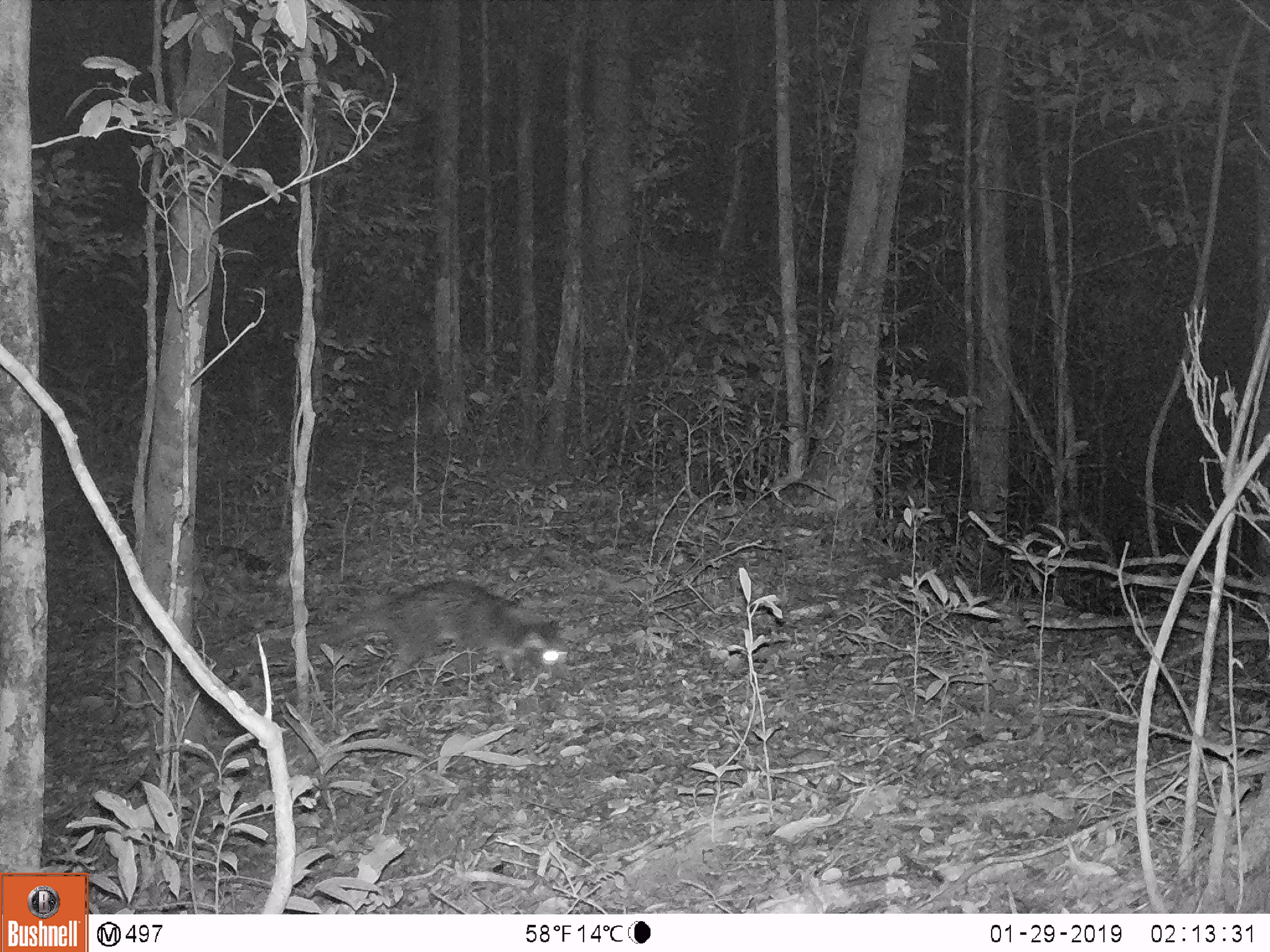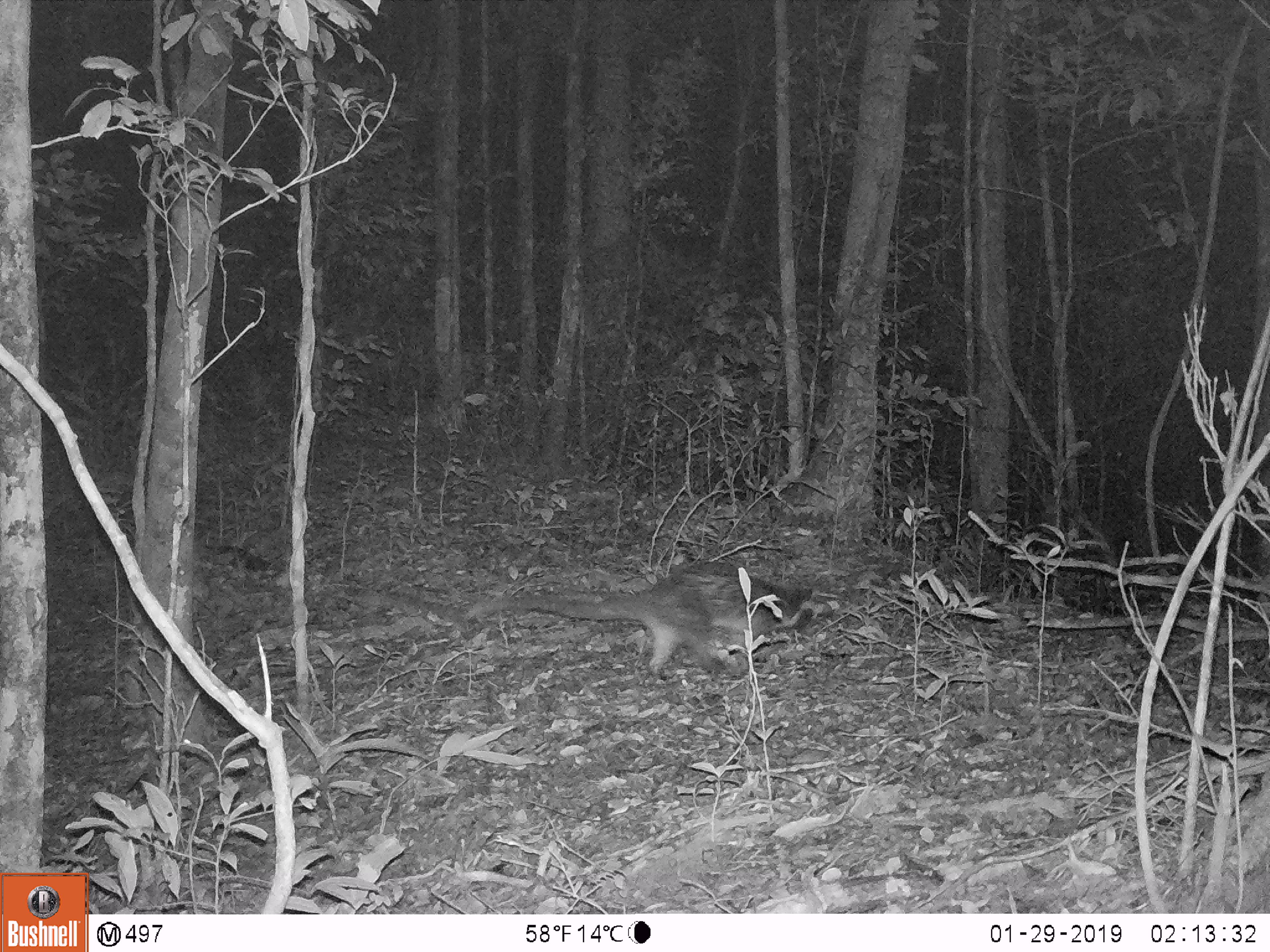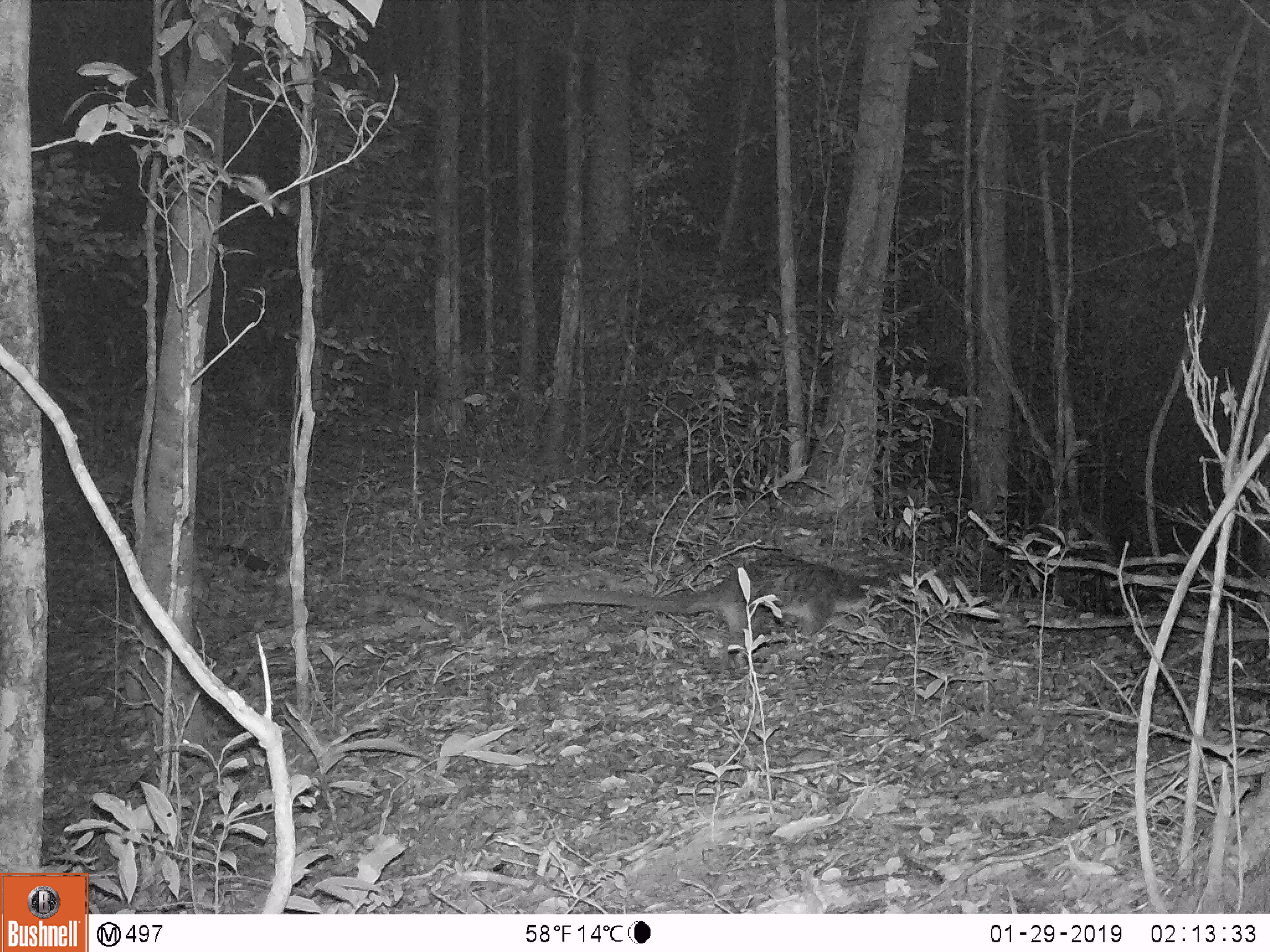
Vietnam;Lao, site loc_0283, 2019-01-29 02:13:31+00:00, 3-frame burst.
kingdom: Animalia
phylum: Chordata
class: Mammalia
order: Carnivora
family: Viverridae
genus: Paradoxurus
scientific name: Paradoxurus hermaphroditus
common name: common palm civet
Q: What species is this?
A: Common palm civet (Paradoxurus hermaphroditus).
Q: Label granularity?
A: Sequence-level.